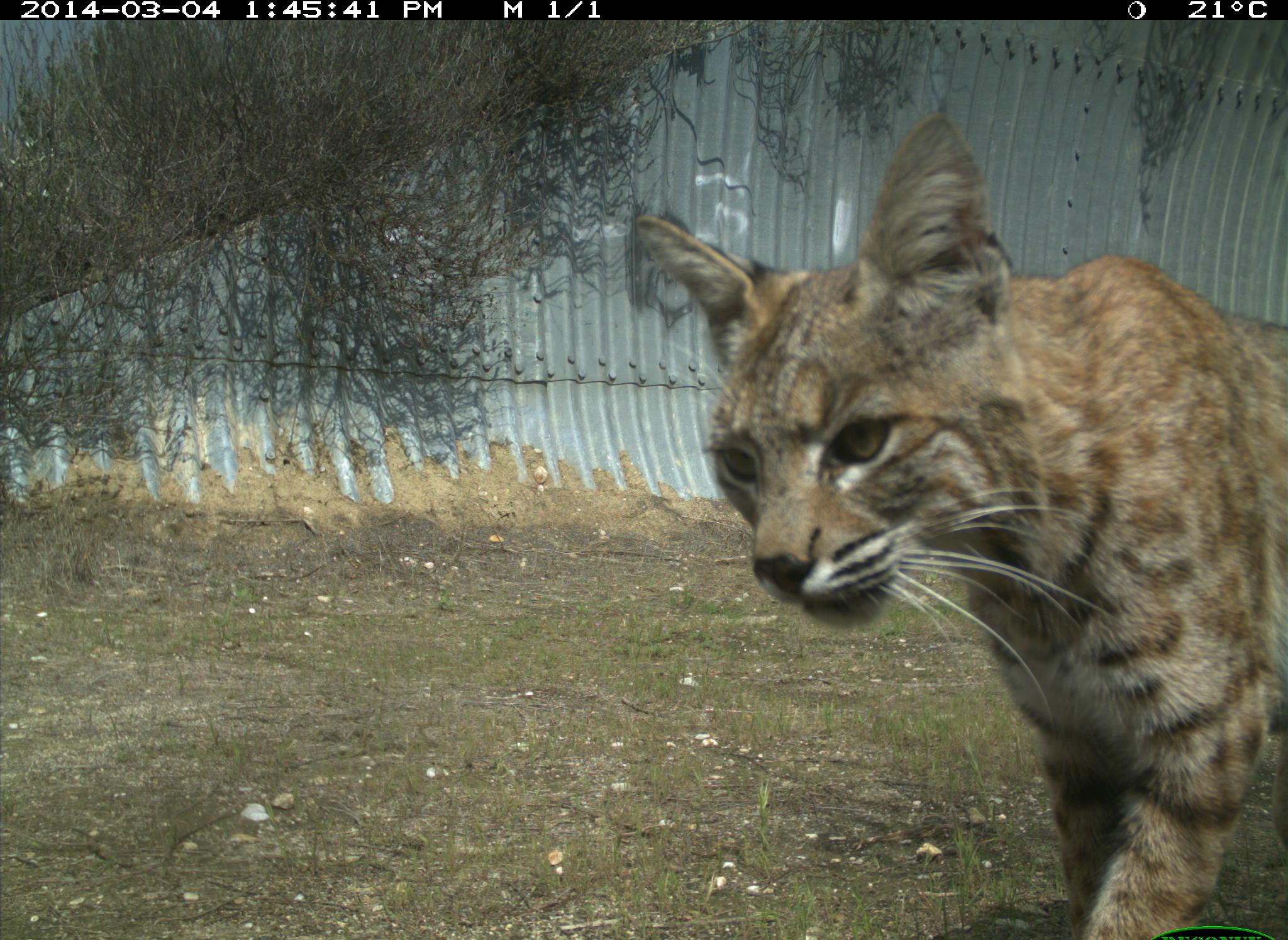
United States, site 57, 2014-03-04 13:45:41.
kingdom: Animalia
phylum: Chordata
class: Mammalia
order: Carnivora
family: Felidae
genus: Lynx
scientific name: Lynx rufus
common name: bobcat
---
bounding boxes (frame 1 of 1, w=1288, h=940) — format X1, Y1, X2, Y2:
bobcat: 633, 115, 1288, 940